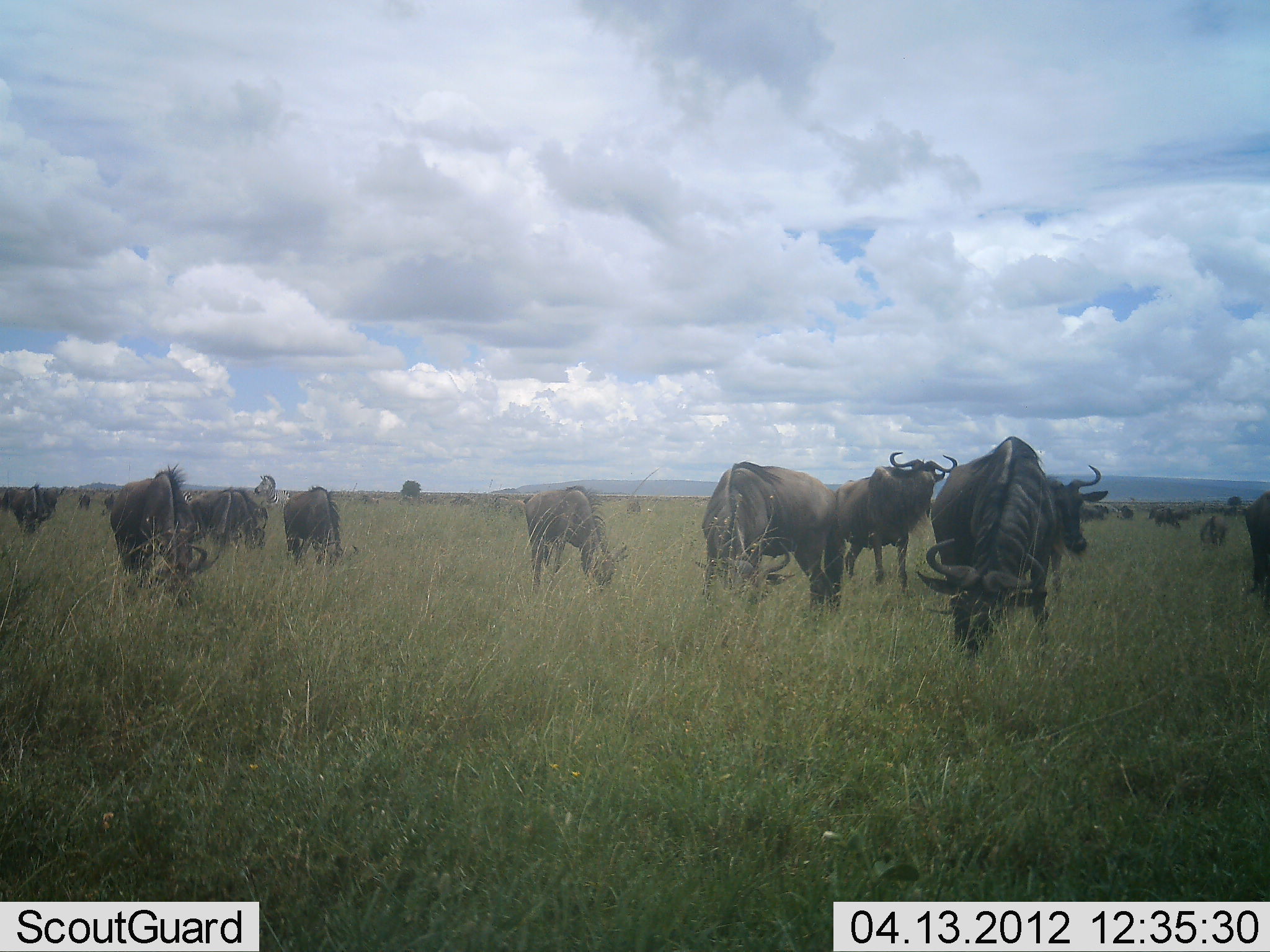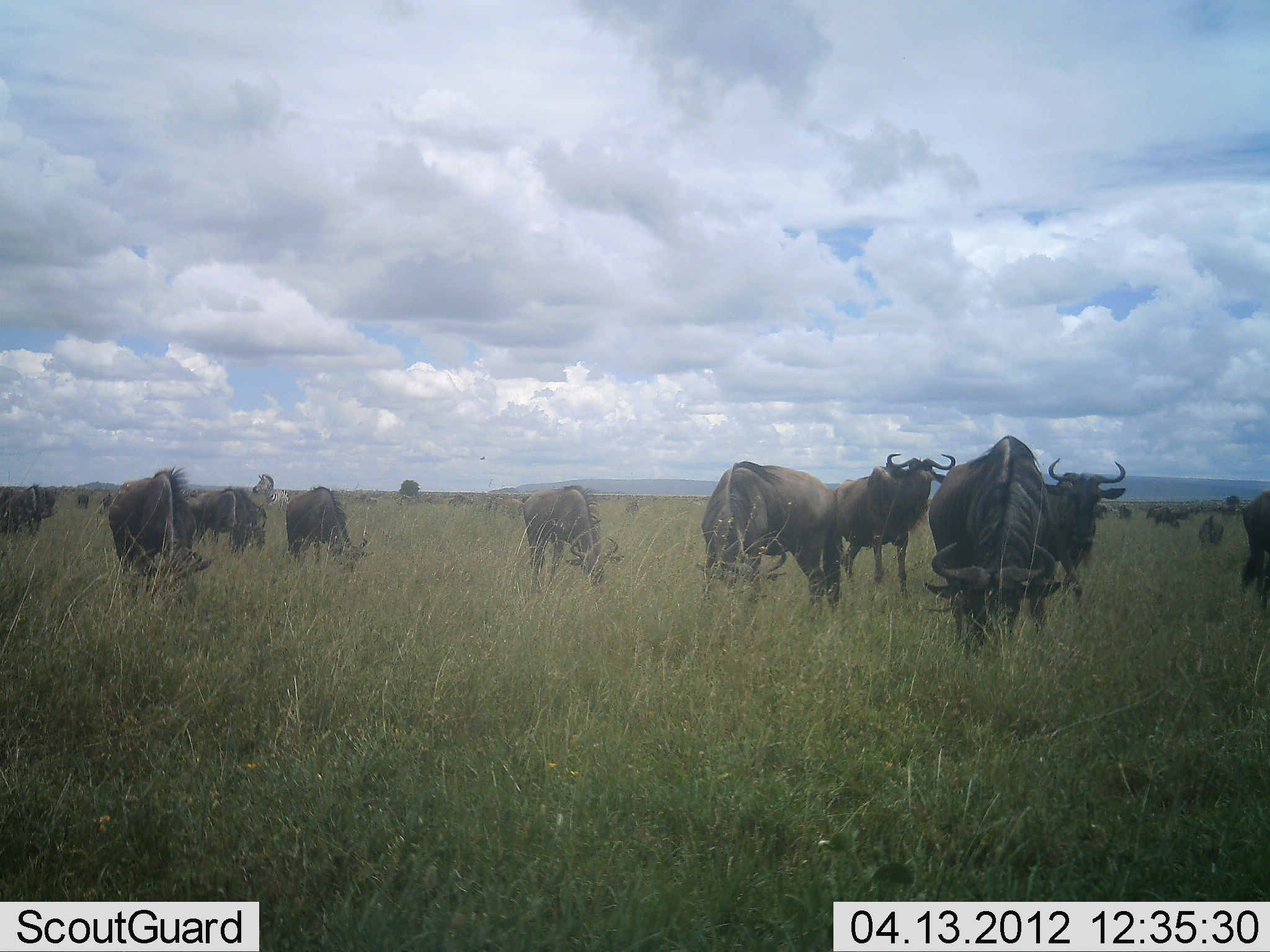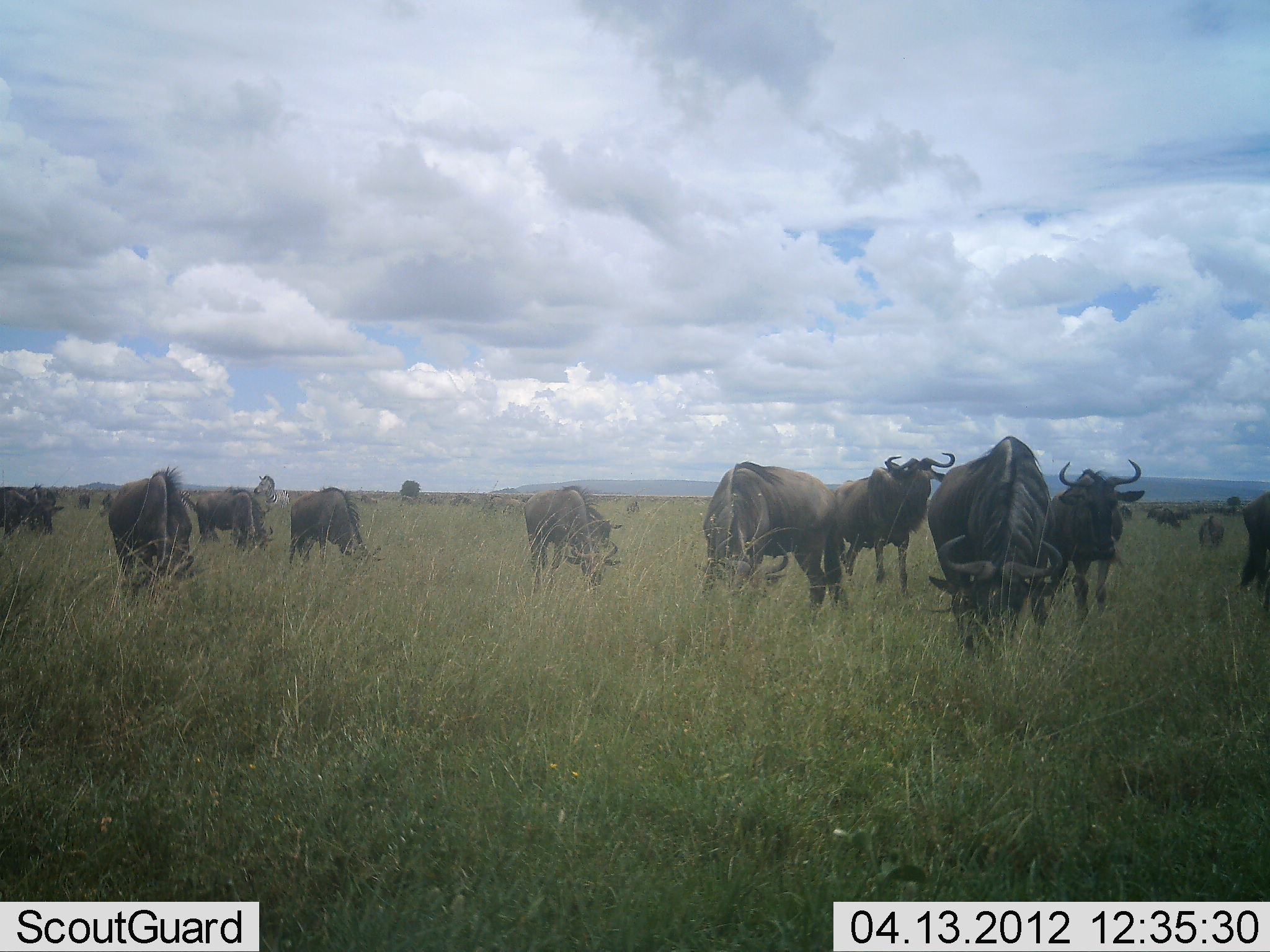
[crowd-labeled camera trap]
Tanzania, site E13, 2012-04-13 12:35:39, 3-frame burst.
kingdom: Animalia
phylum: Chordata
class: Mammalia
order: Artiodactyla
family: Bovidae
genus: Connochaetes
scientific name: Connochaetes taurinus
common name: blue wildebeest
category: wildebeest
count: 11-50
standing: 70%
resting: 4%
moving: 30%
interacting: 4%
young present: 0%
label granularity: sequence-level